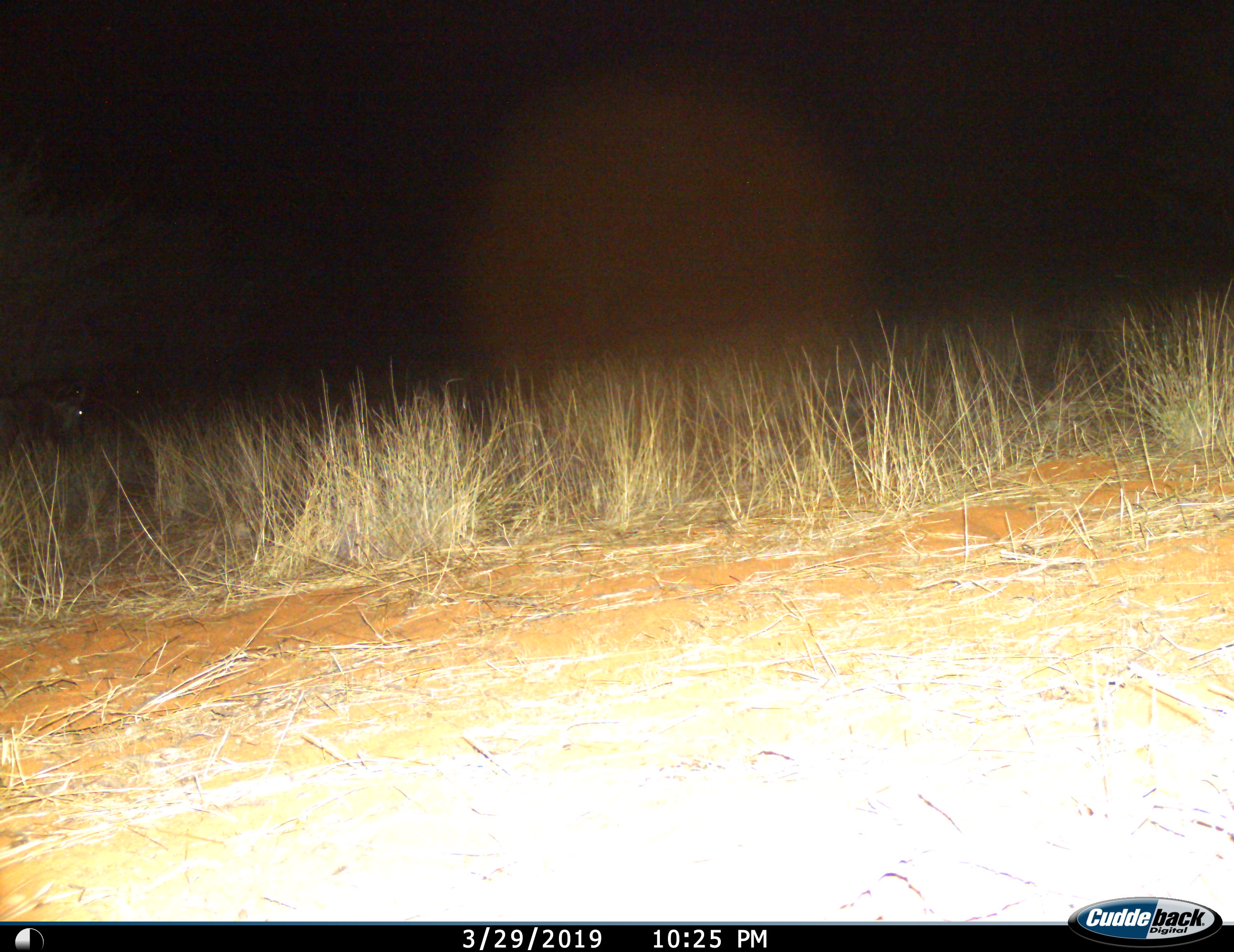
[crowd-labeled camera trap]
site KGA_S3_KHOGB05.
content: unidentified animal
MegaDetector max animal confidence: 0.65